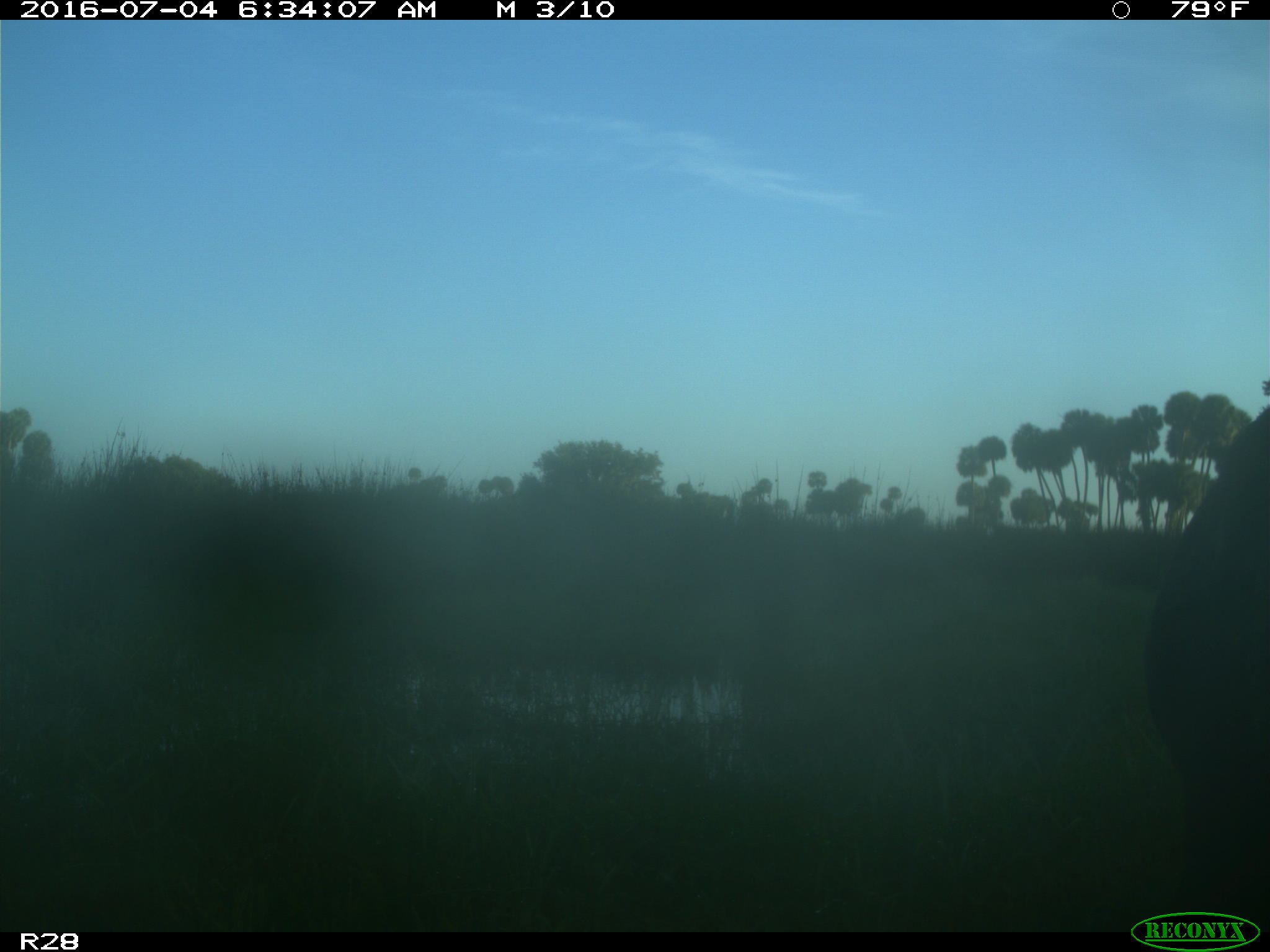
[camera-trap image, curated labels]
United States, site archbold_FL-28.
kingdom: Animalia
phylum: Chordata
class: Mammalia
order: Artiodactyla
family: Bovidae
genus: Bos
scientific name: Bos taurus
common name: domestic cow